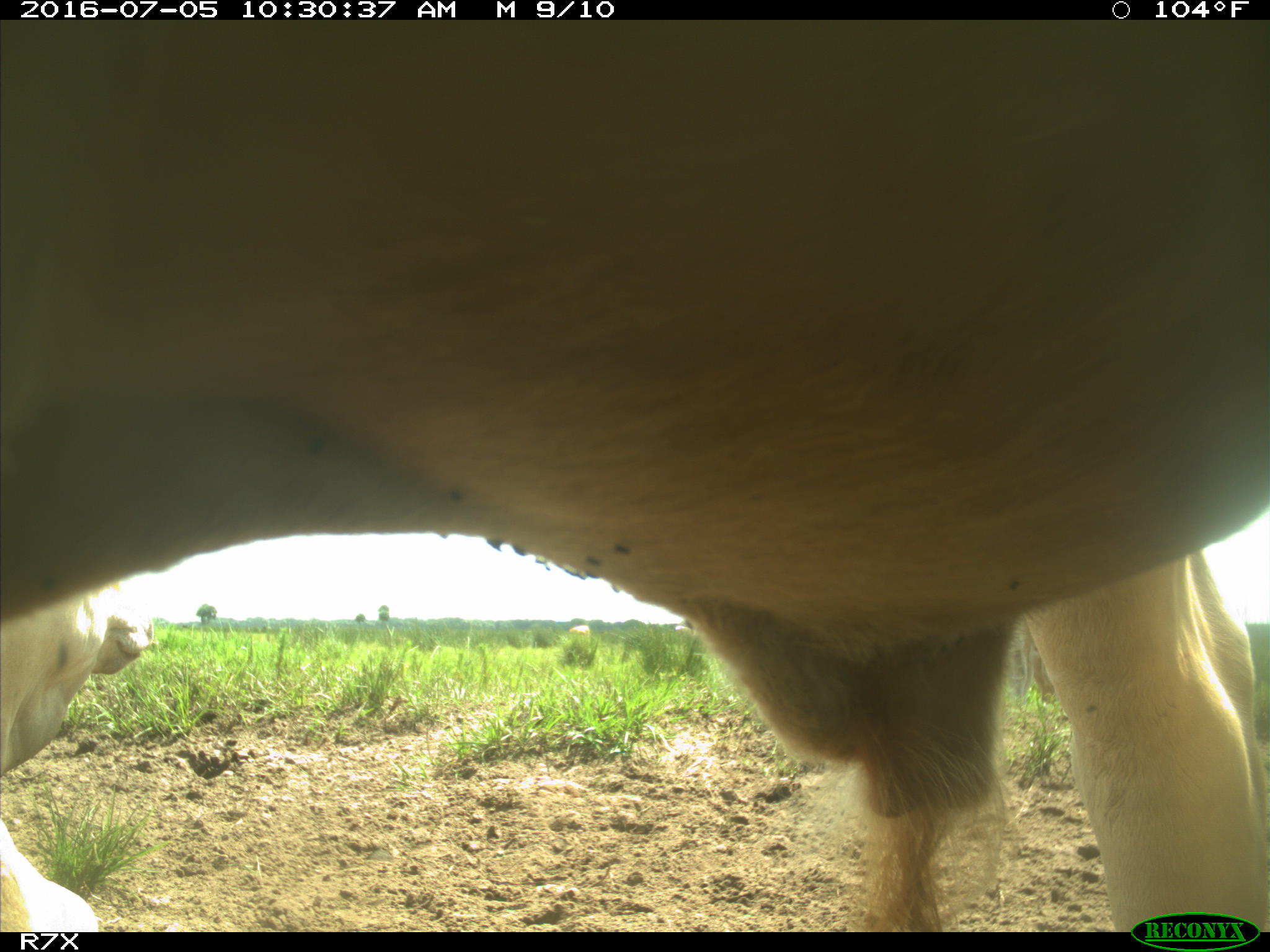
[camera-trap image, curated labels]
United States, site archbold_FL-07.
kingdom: Animalia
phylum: Chordata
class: Mammalia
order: Artiodactyla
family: Bovidae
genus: Bos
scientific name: Bos taurus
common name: domestic cow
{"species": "Bos taurus (domestic cow)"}